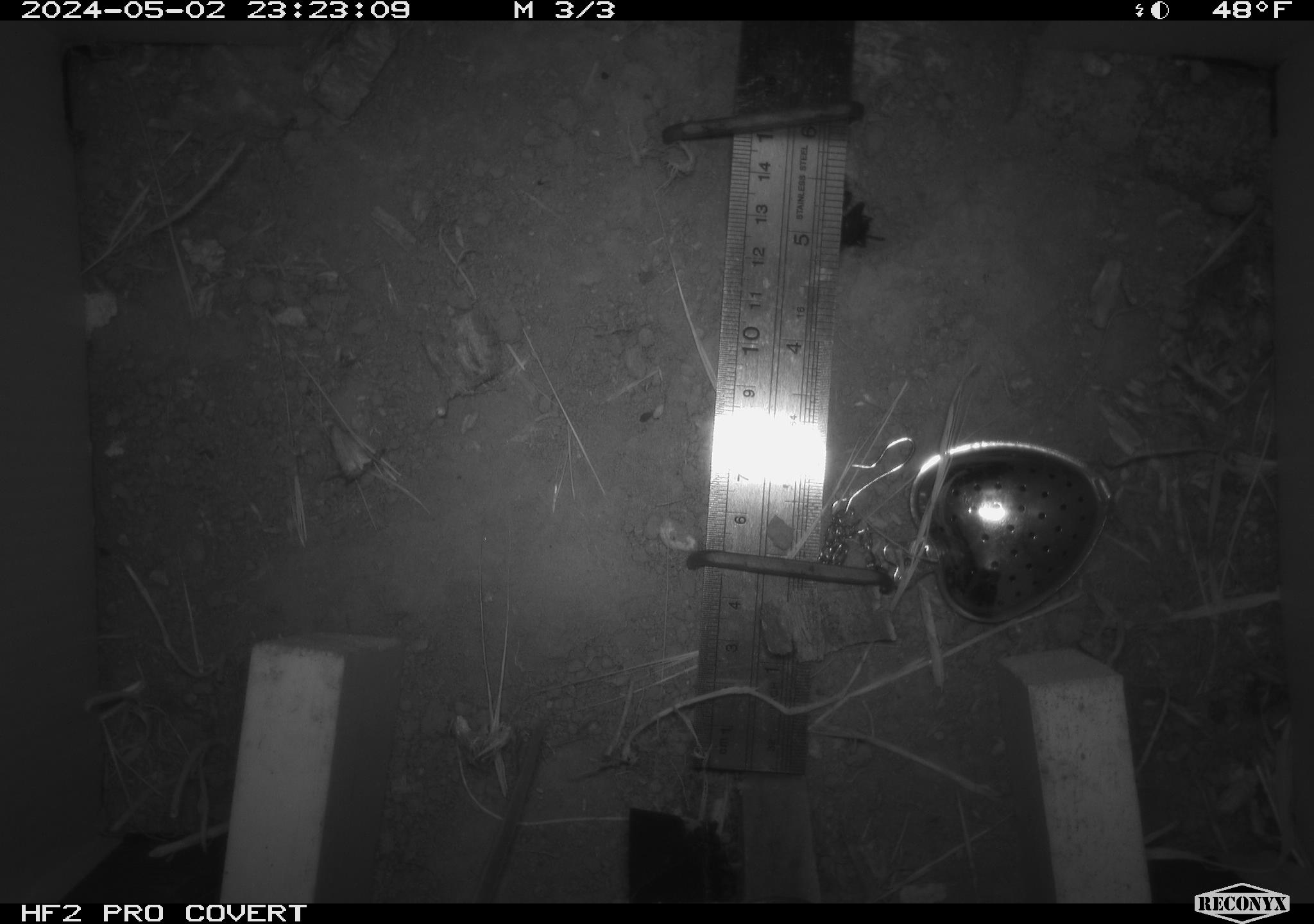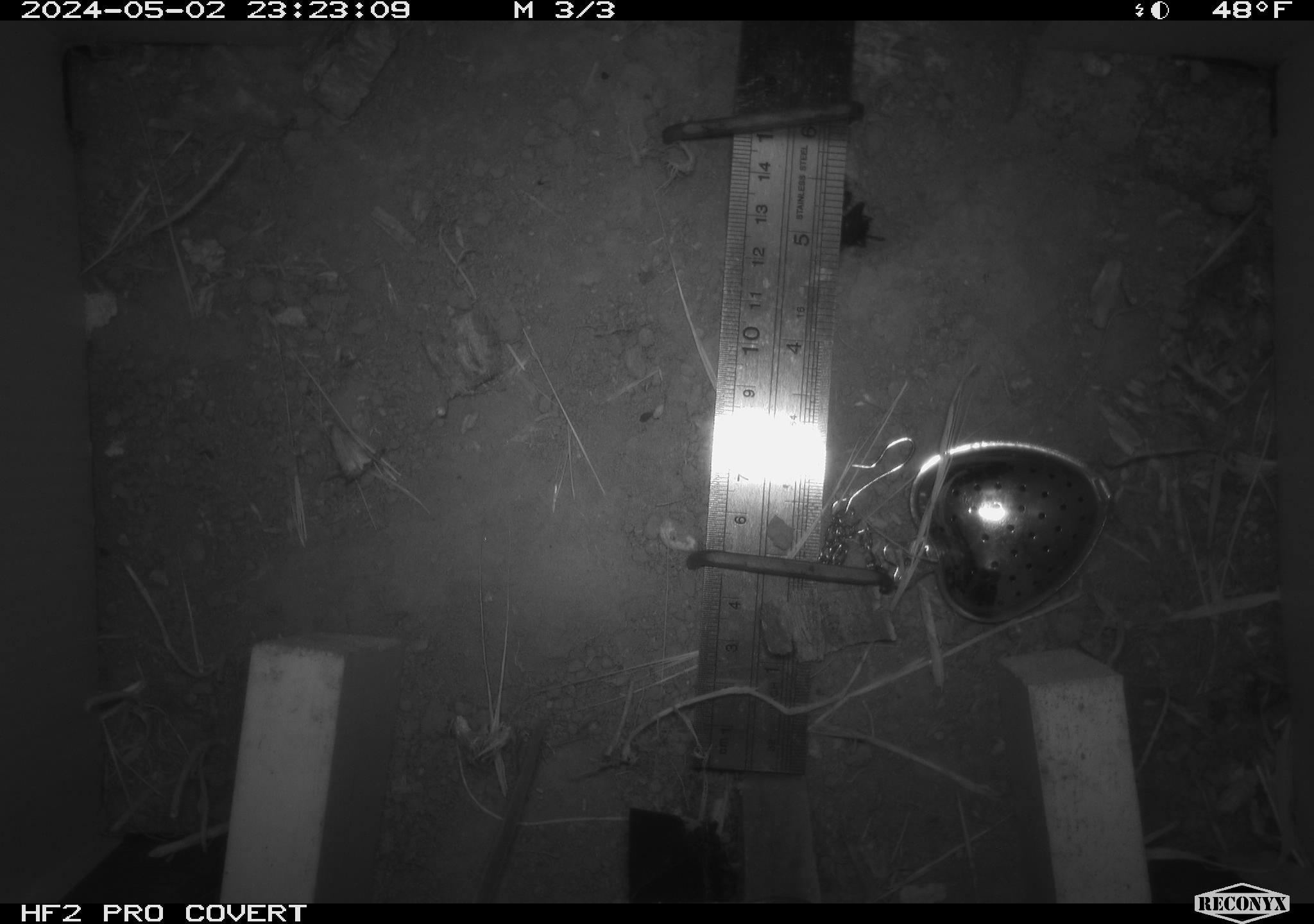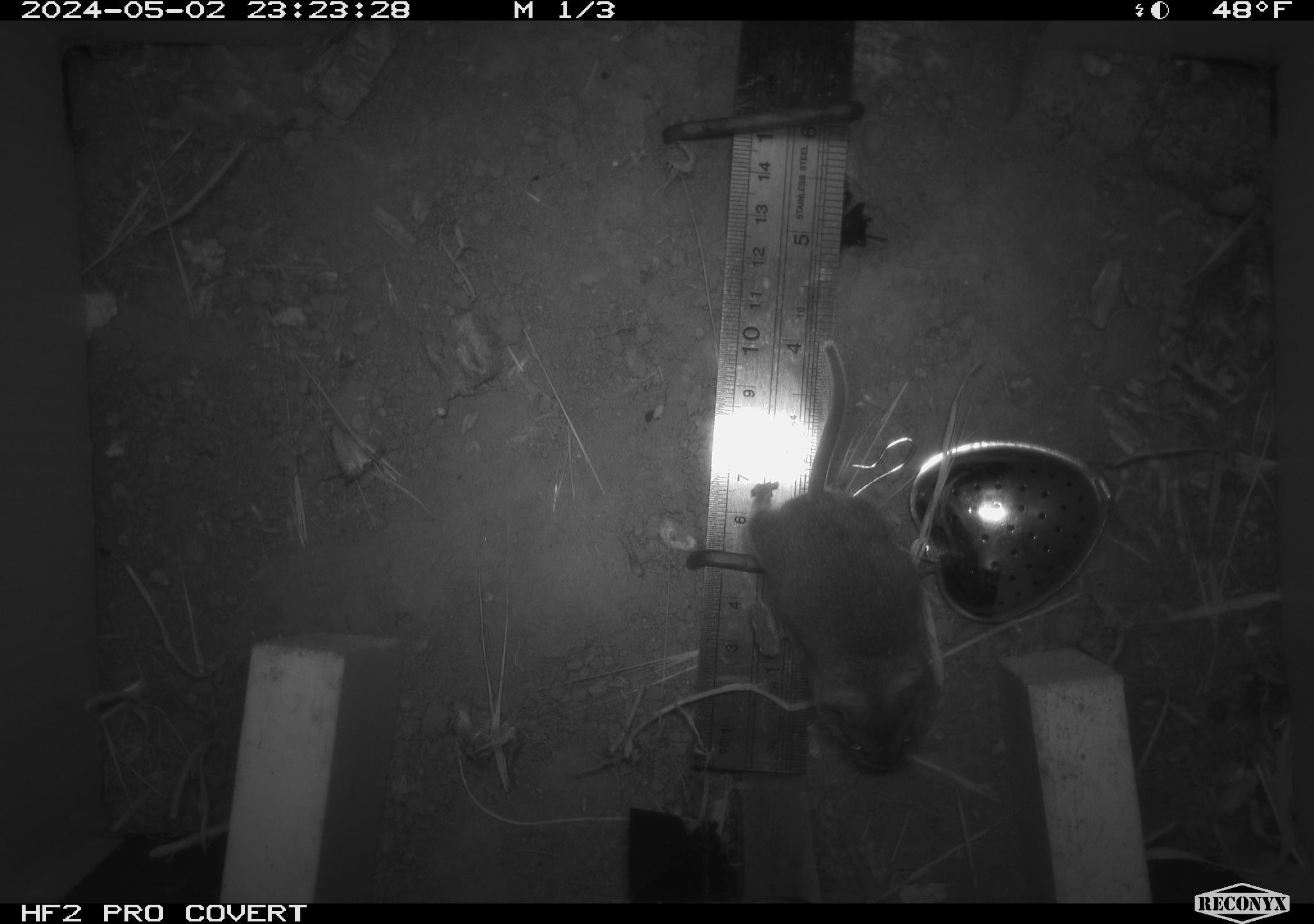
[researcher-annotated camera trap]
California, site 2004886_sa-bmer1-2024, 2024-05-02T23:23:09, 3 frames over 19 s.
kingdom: Animalia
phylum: Chordata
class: Mammalia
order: Rodentia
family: Cricetidae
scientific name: Cricetidae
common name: hamsters, voles, lemmings, and allies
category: cricetidae family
Cricetidae family (hamsters, voles, lemmings, and allies) (Cricetidae).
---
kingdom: Animalia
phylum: Chordata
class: Mammalia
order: Rodentia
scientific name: Rodentia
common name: mouse species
Mouse species (Rodentia).